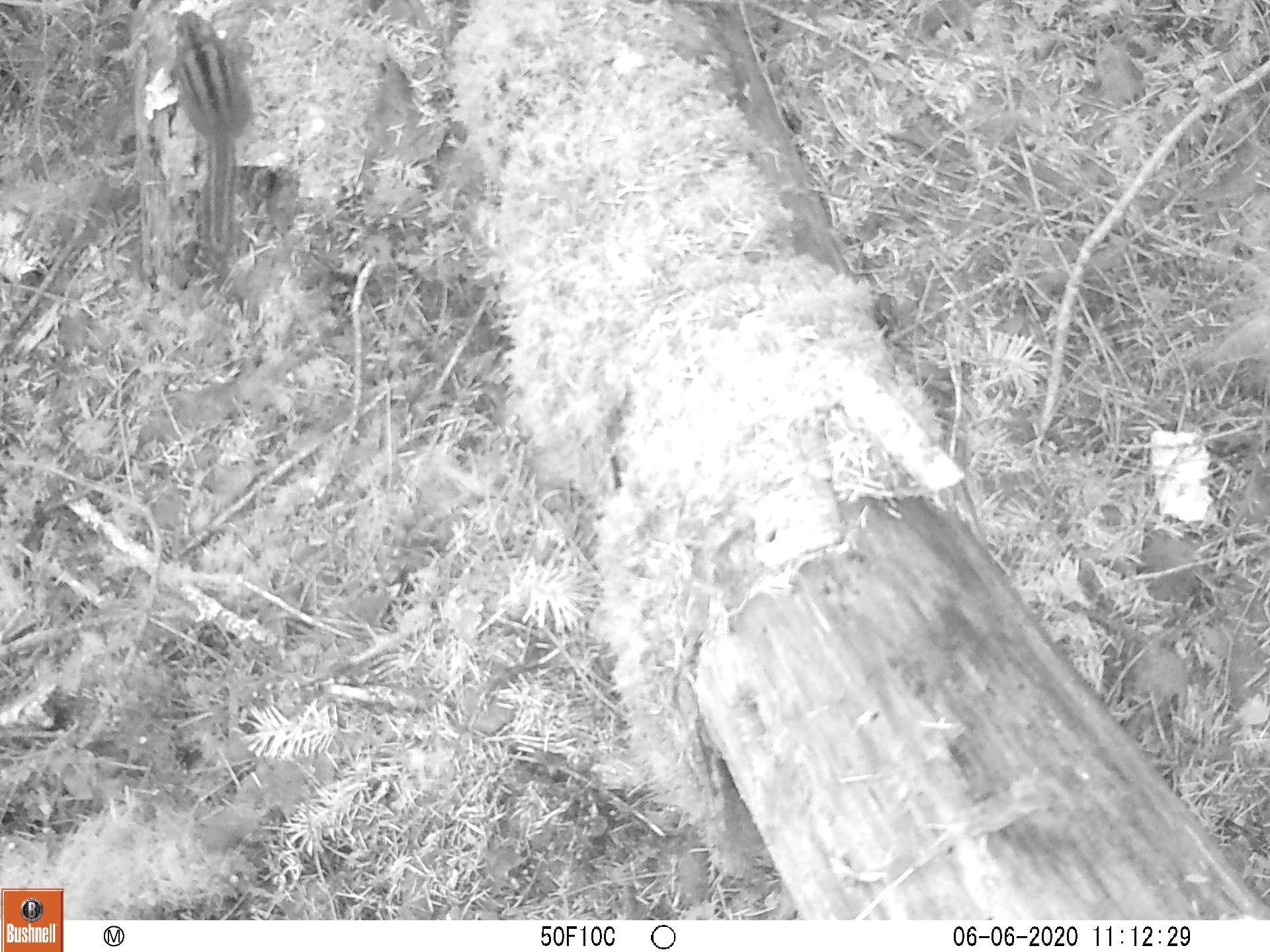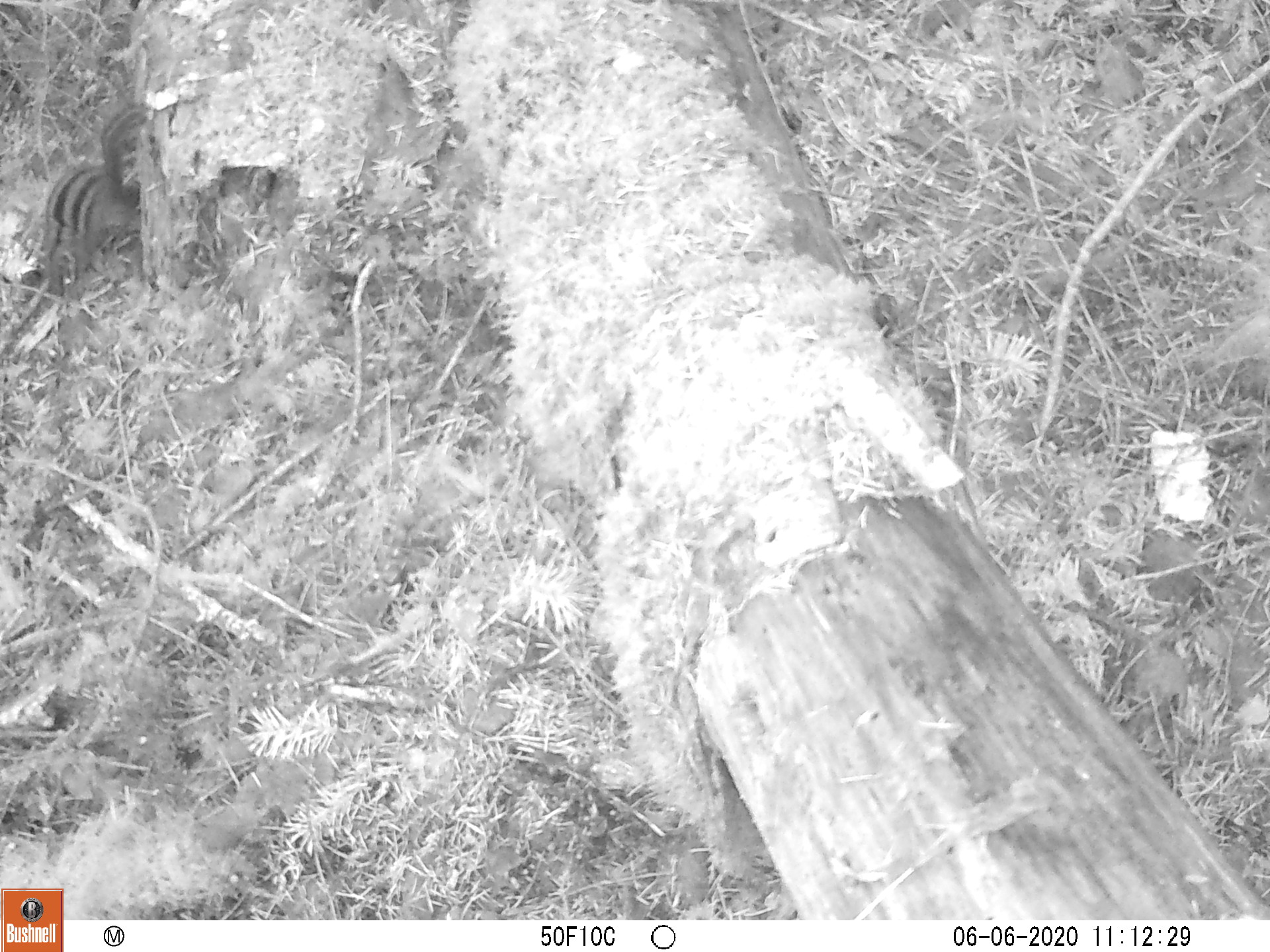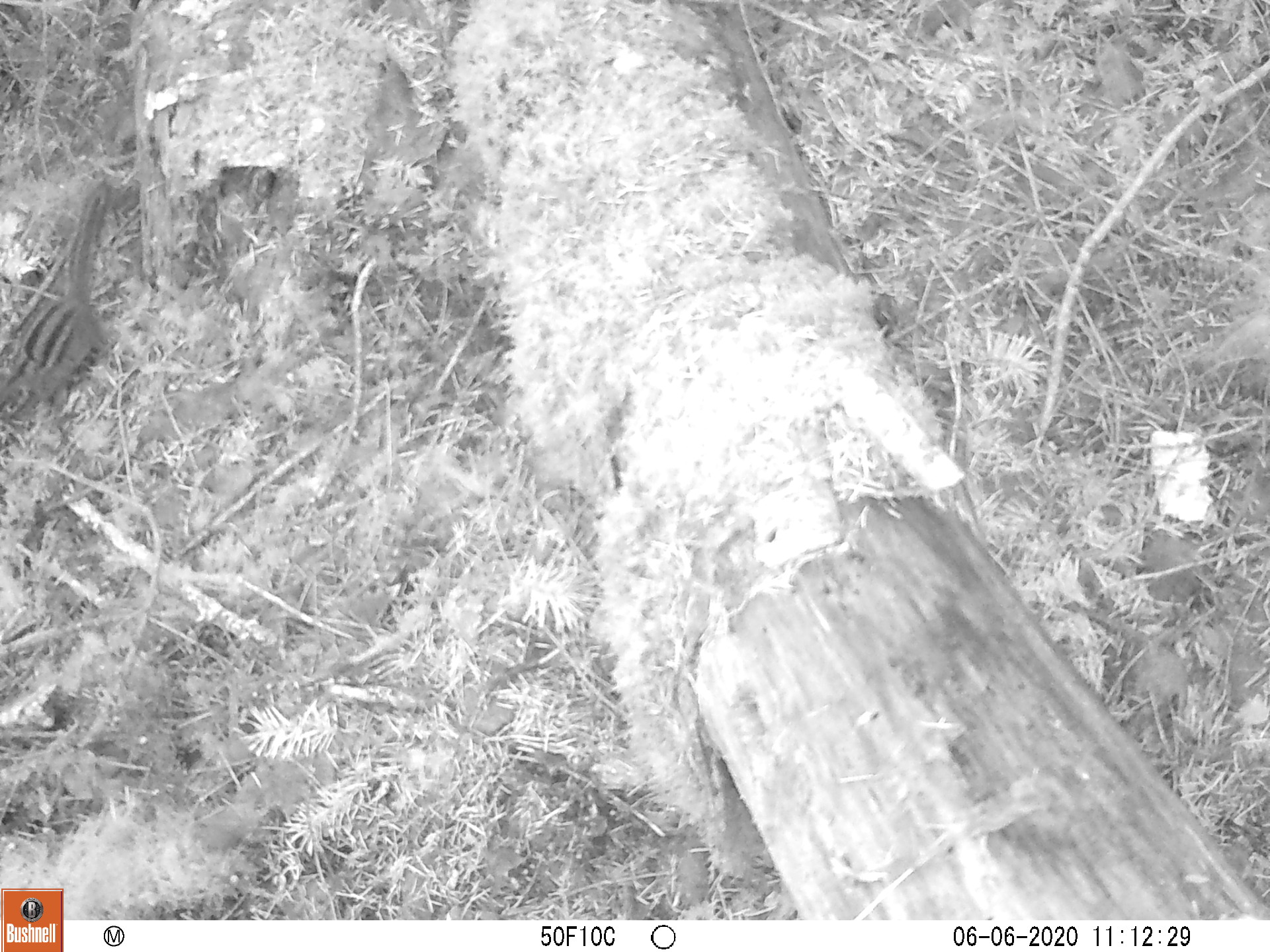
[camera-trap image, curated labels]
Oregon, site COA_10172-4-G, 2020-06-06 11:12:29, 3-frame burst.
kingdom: Animalia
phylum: Chordata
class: Mammalia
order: Rodentia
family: Sciuridae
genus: Neotamias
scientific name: Neotamias townsendii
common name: townsend's chipmunk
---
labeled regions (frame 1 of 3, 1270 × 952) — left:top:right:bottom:
townsend's chipmunk: 164:5:252:261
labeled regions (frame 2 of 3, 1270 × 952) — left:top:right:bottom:
townsend's chipmunk: 33:94:153:299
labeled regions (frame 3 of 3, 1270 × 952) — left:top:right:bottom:
townsend's chipmunk: 0:168:128:419